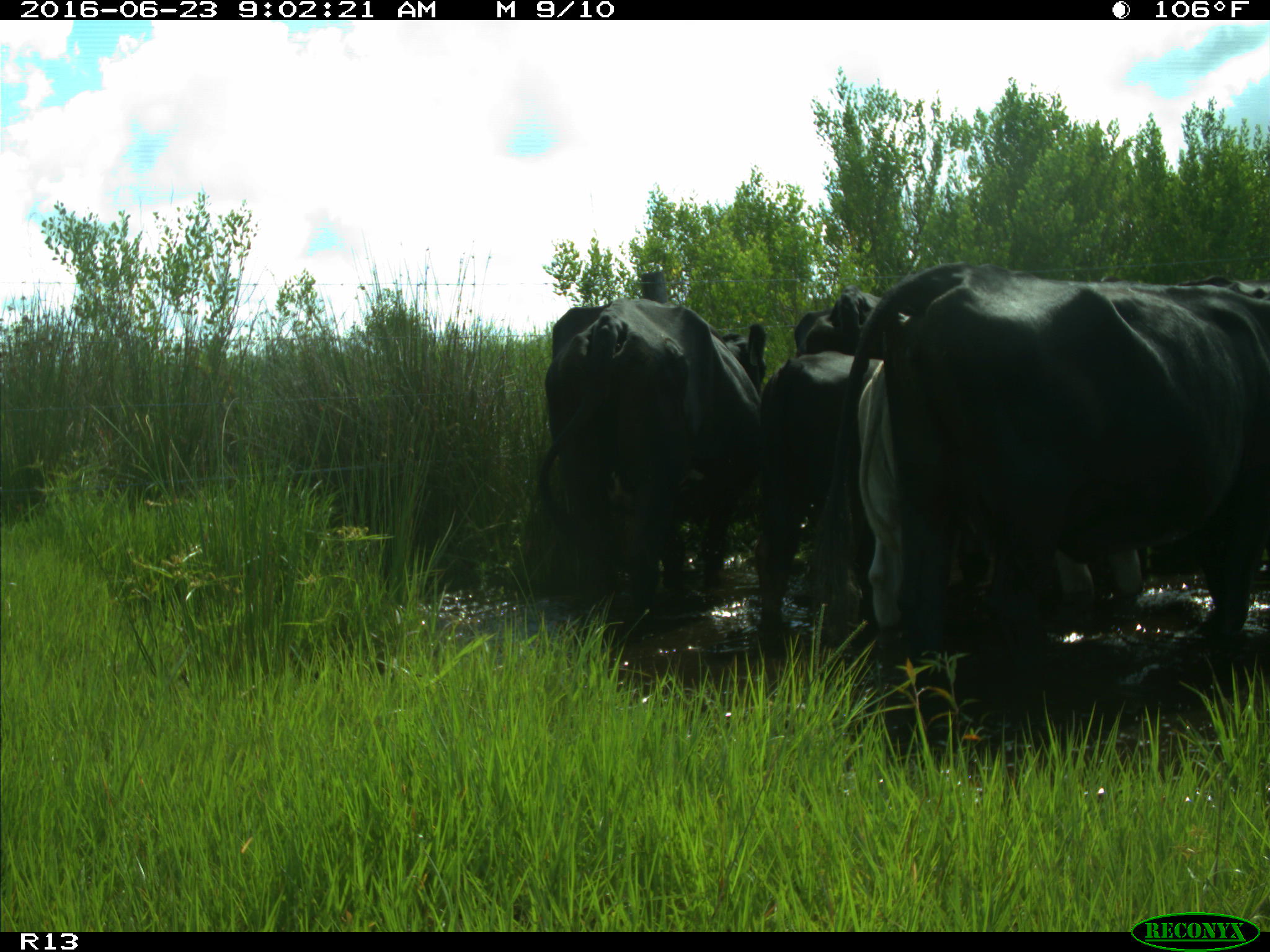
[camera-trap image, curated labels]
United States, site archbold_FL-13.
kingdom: Animalia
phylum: Chordata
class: Mammalia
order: Artiodactyla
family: Bovidae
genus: Bos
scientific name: Bos taurus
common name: domestic cow